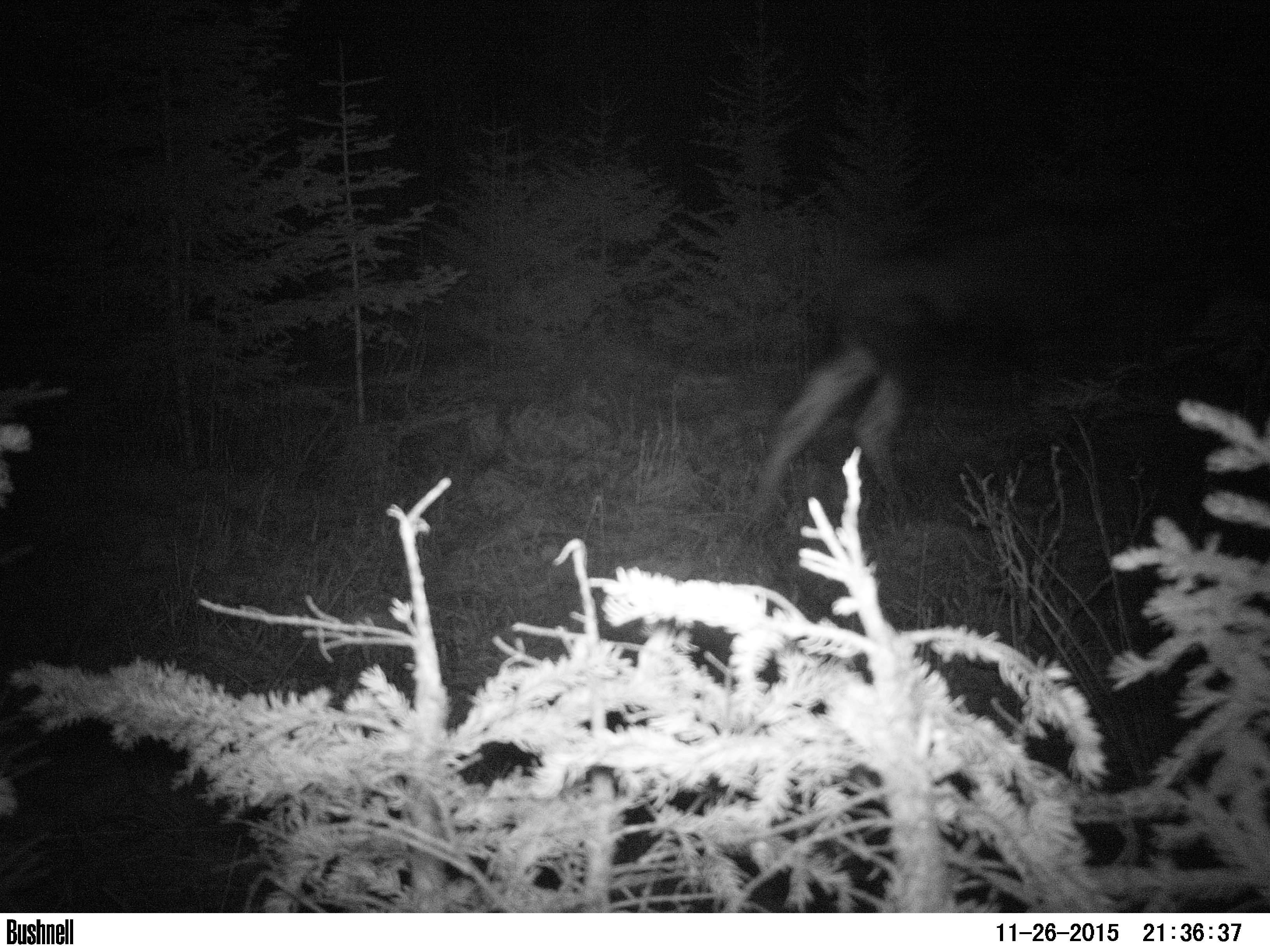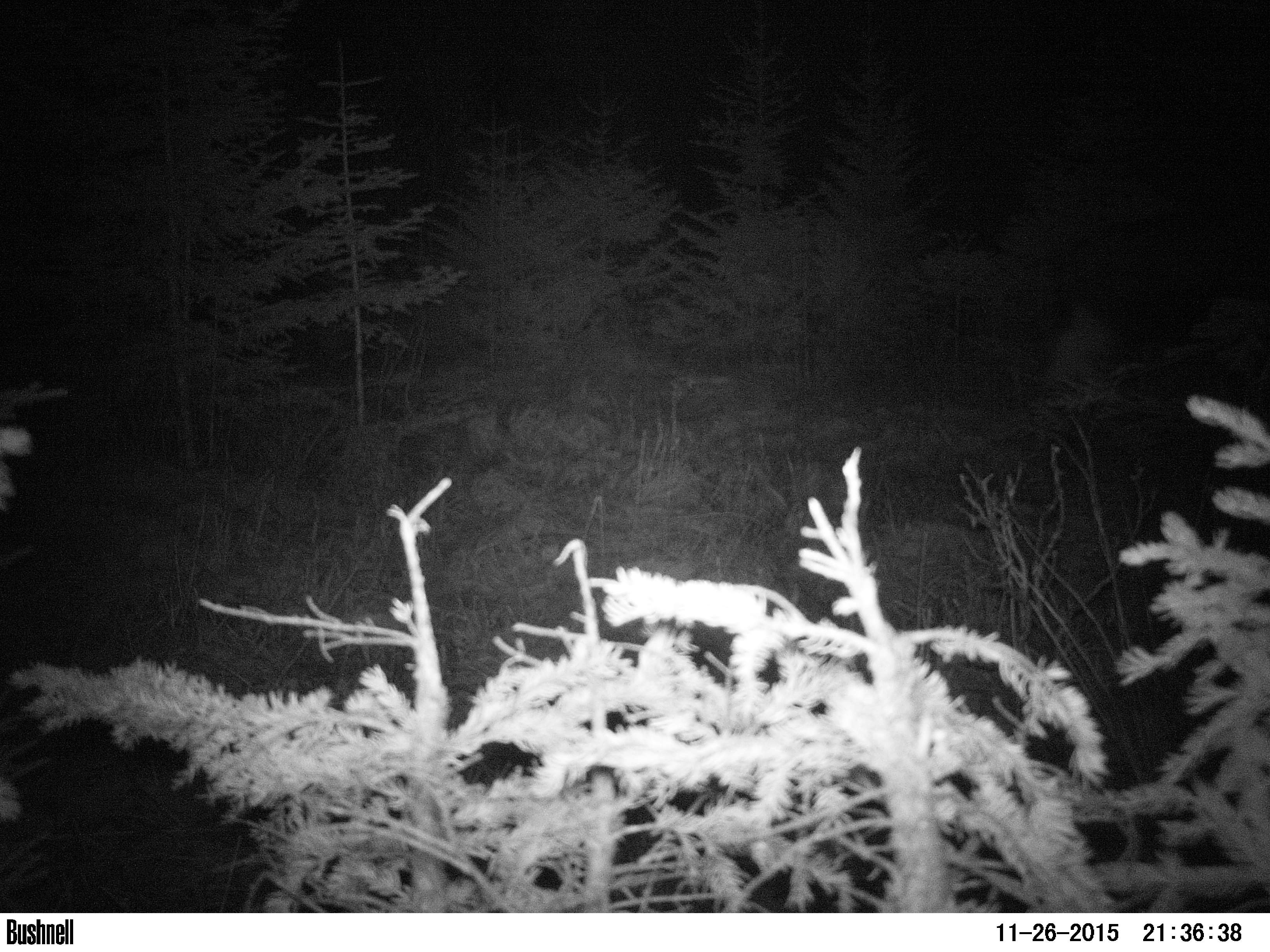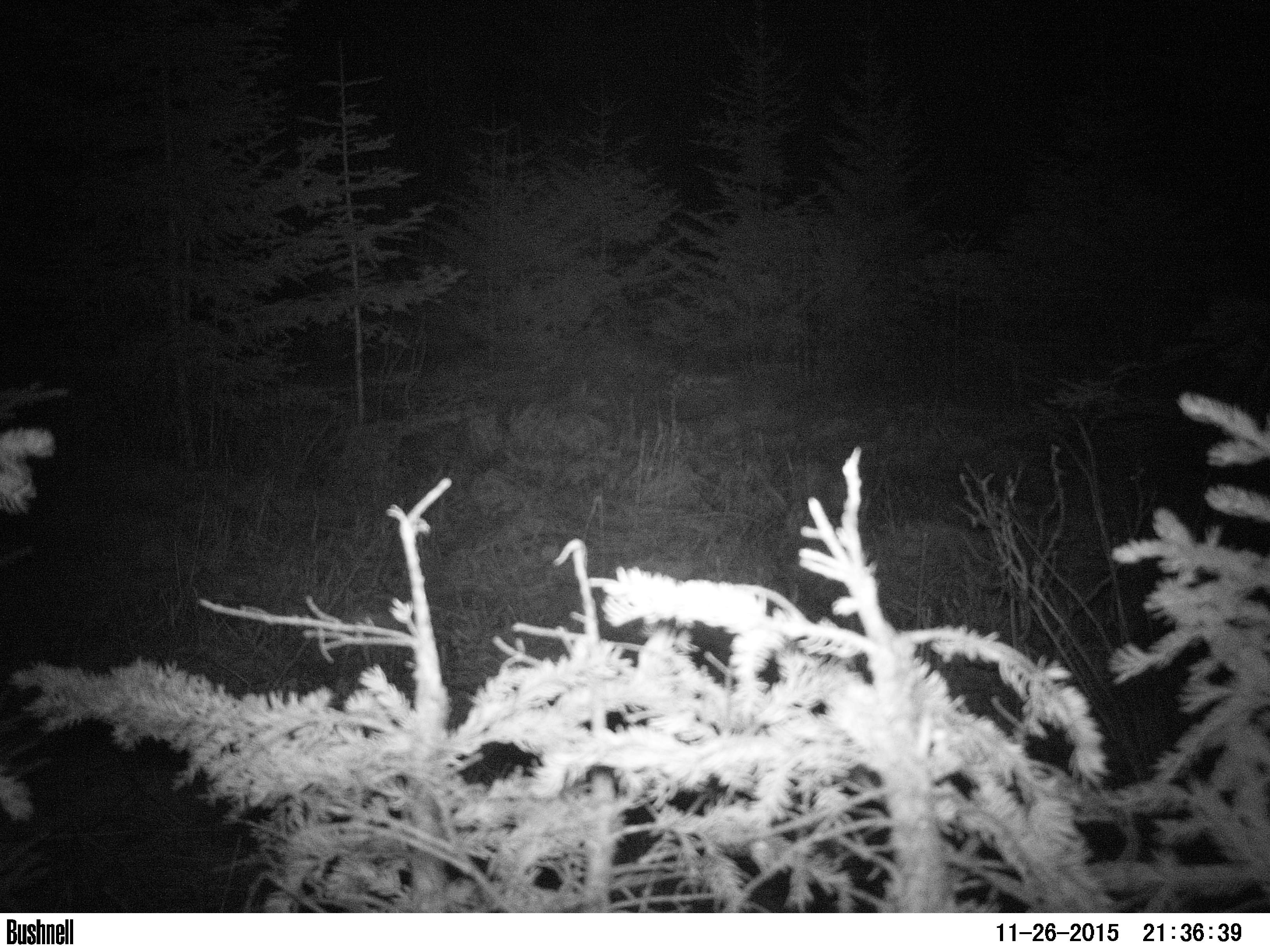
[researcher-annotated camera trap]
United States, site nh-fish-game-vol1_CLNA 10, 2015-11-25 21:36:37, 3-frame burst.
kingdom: Animalia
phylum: Chordata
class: Mammalia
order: Artiodactyla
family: Cervidae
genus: Alces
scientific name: Alces alces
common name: moose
Moose (Alces alces).